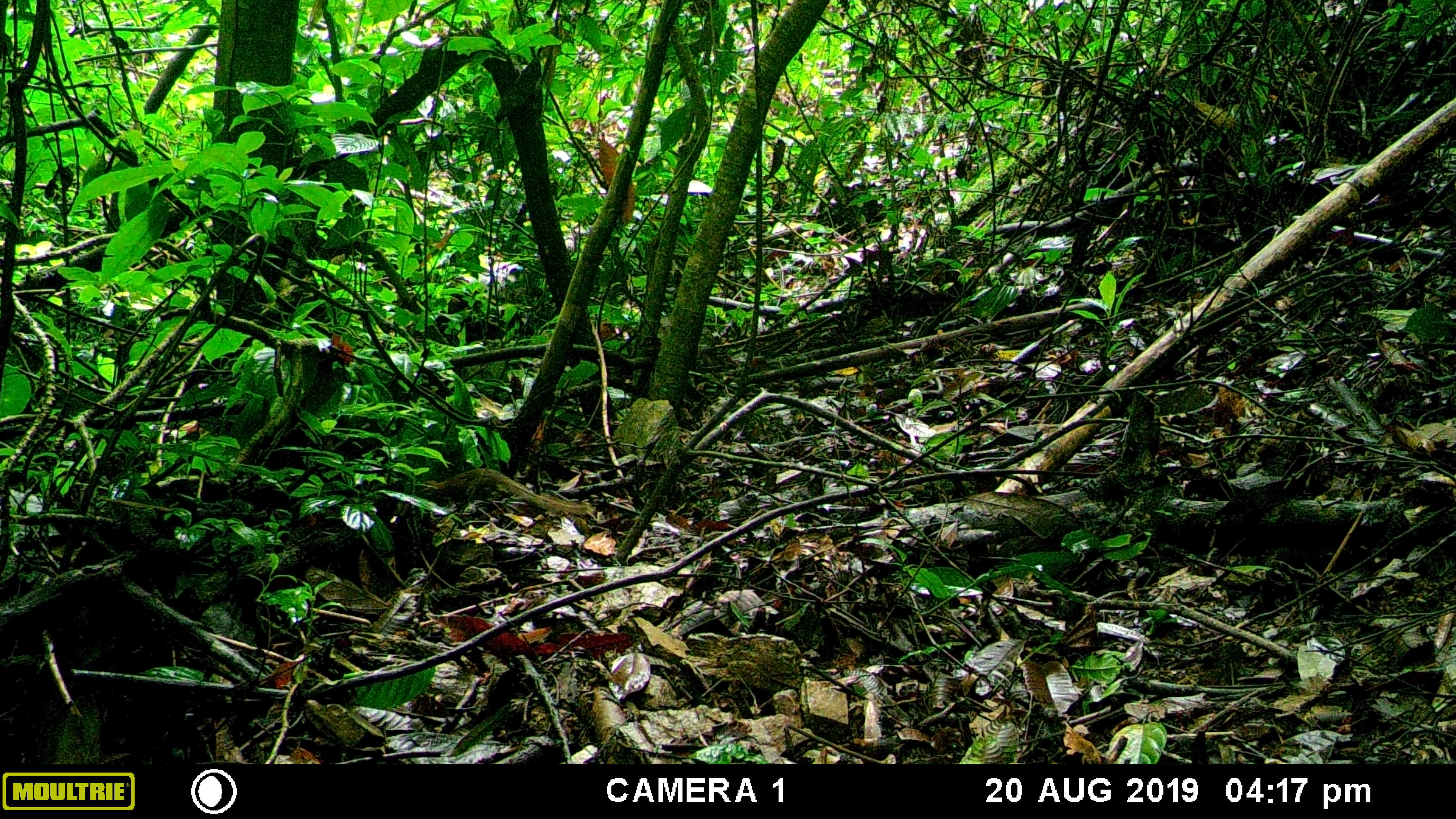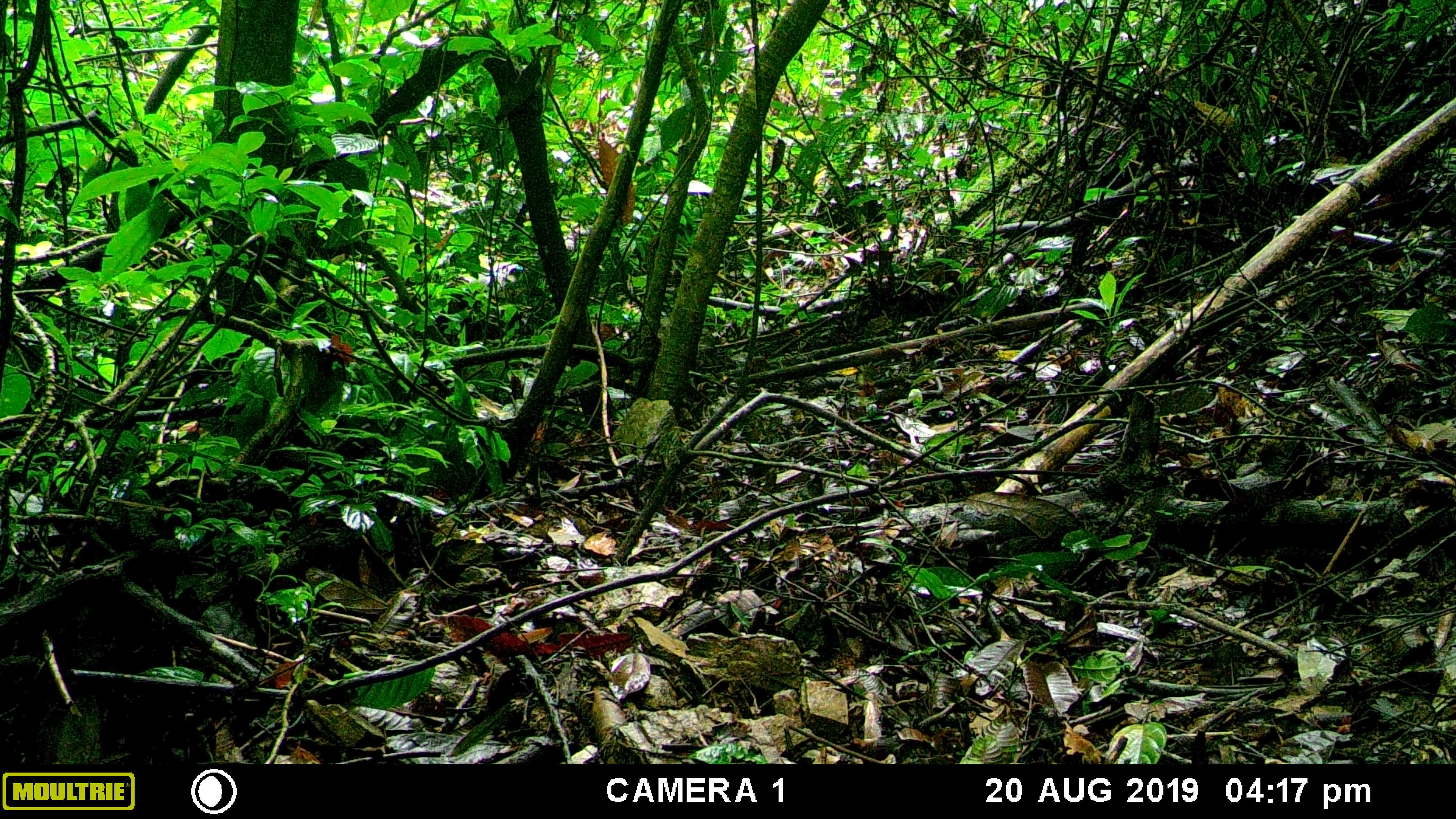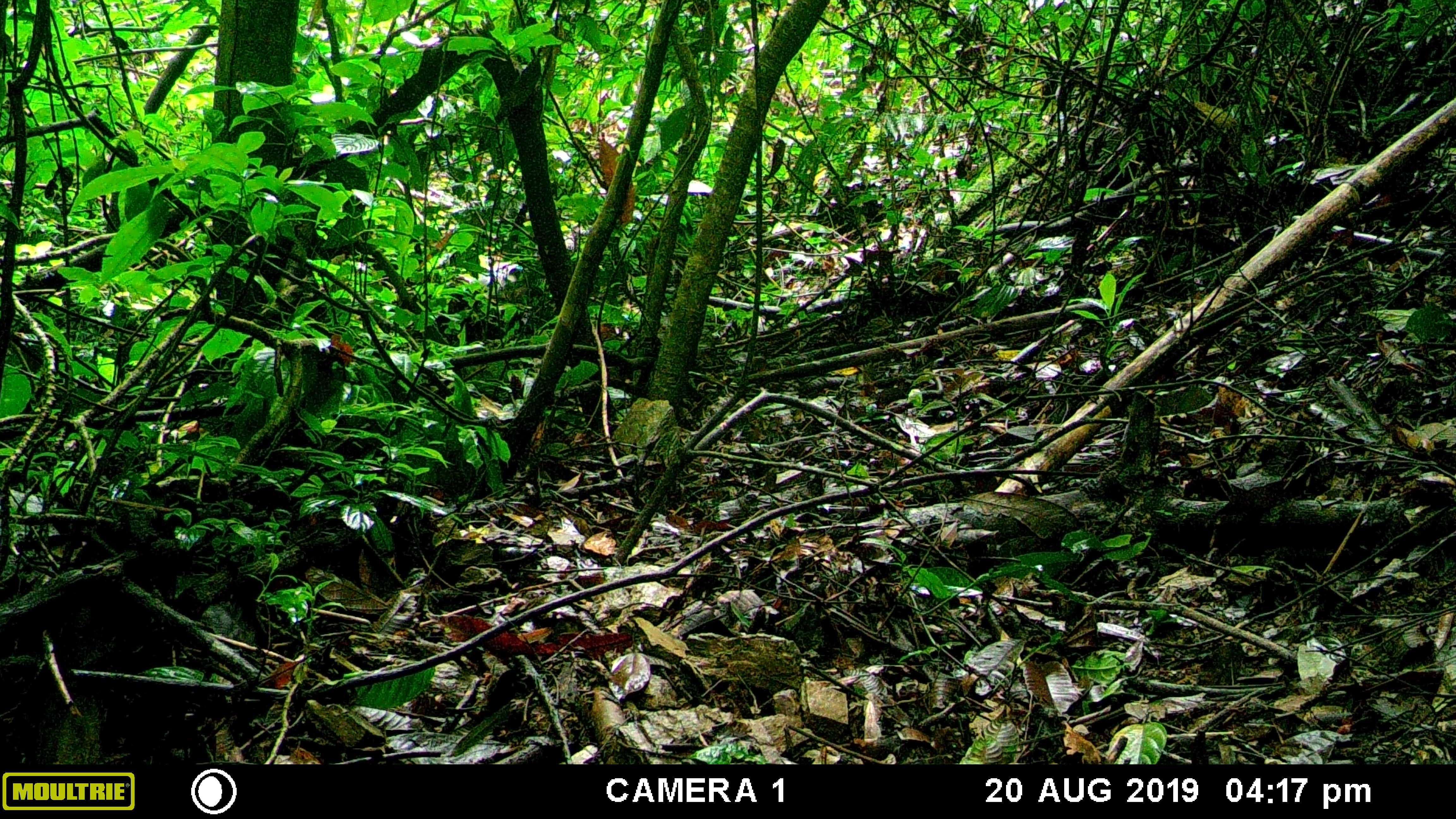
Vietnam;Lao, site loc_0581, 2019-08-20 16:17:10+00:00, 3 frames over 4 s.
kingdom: Animalia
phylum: Chordata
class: Mammalia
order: Scandentia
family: Tupaiidae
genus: Tupaia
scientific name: Tupaia belangeri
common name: northern treeshrew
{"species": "northern treeshrew (Tupaia belangeri)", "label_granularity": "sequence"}